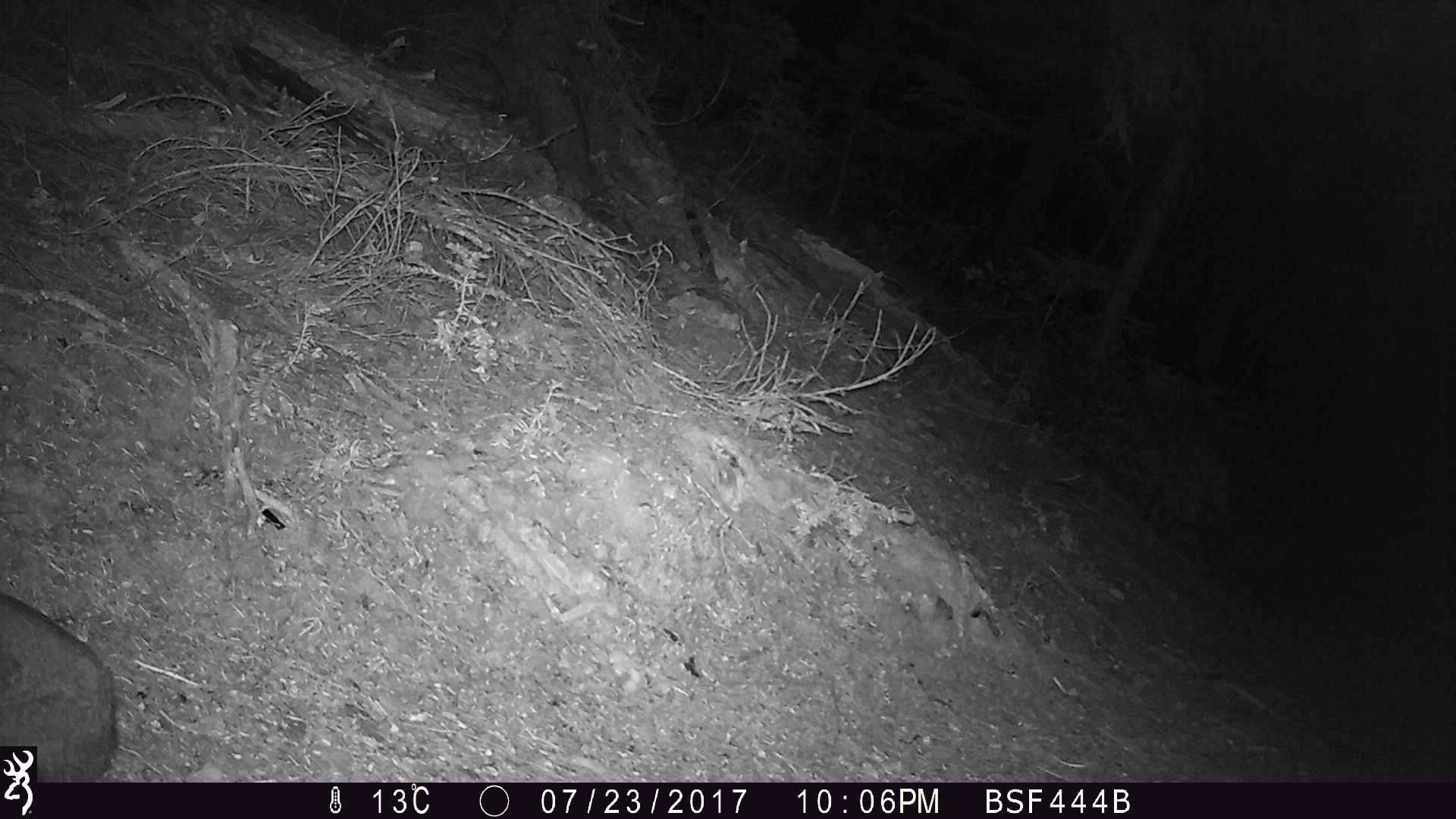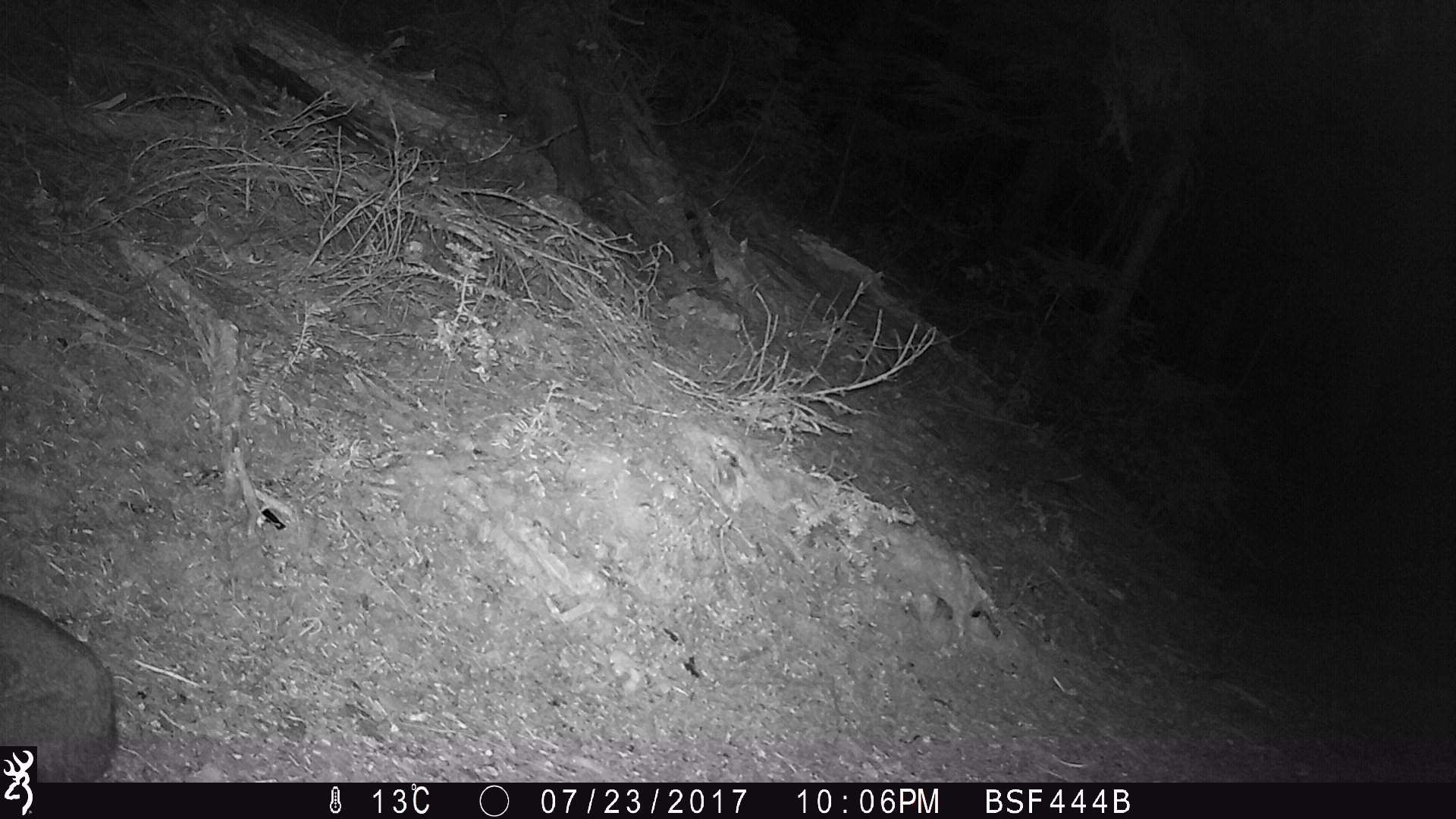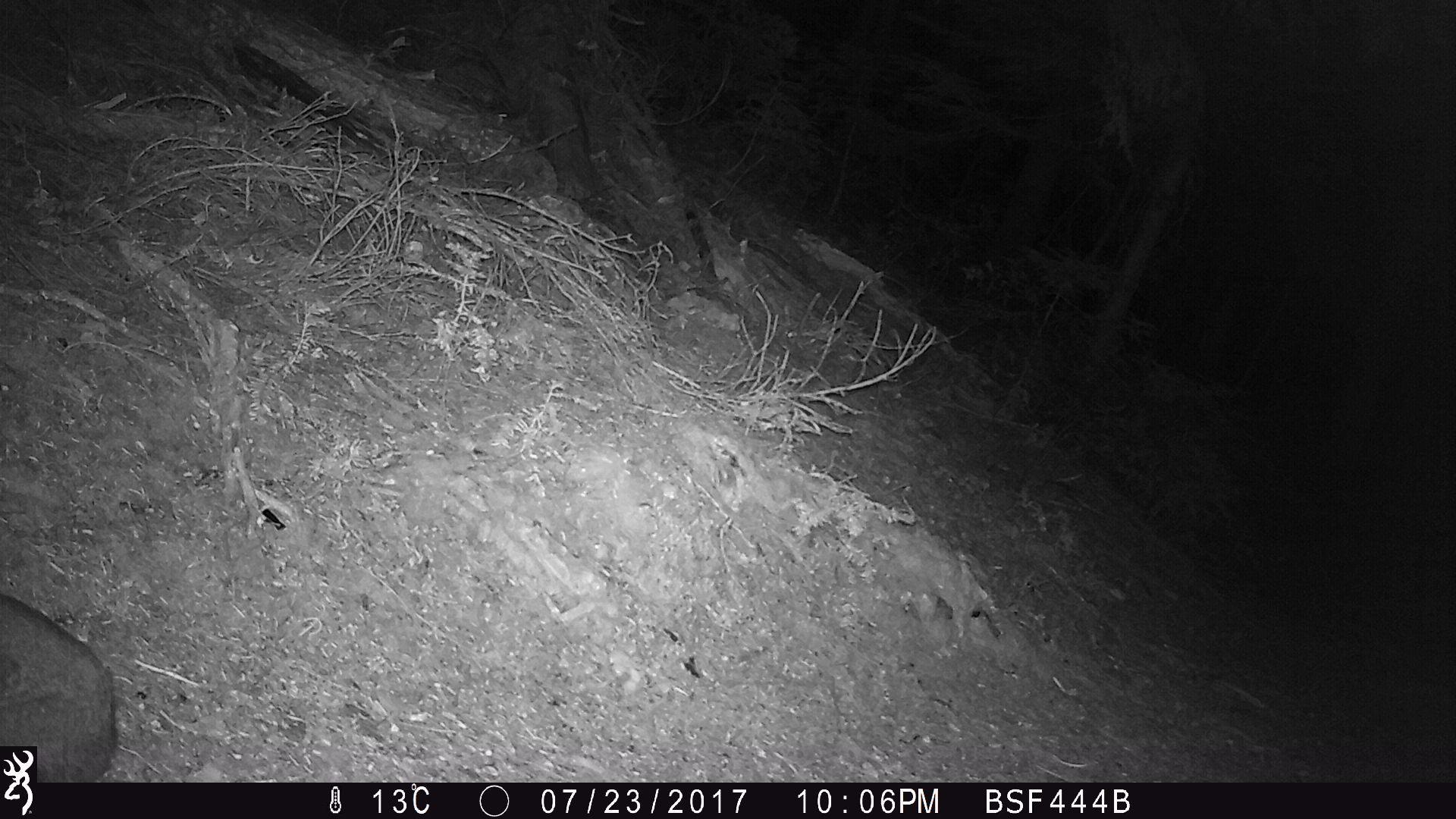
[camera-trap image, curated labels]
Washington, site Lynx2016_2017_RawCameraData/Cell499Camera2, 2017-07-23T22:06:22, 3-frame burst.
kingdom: Animalia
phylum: Chordata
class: Mammalia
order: Lagomorpha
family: Leporidae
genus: Lepus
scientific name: Lepus americanus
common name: snowshoe hare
Lepus americanus (snowshoe hare). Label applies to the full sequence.